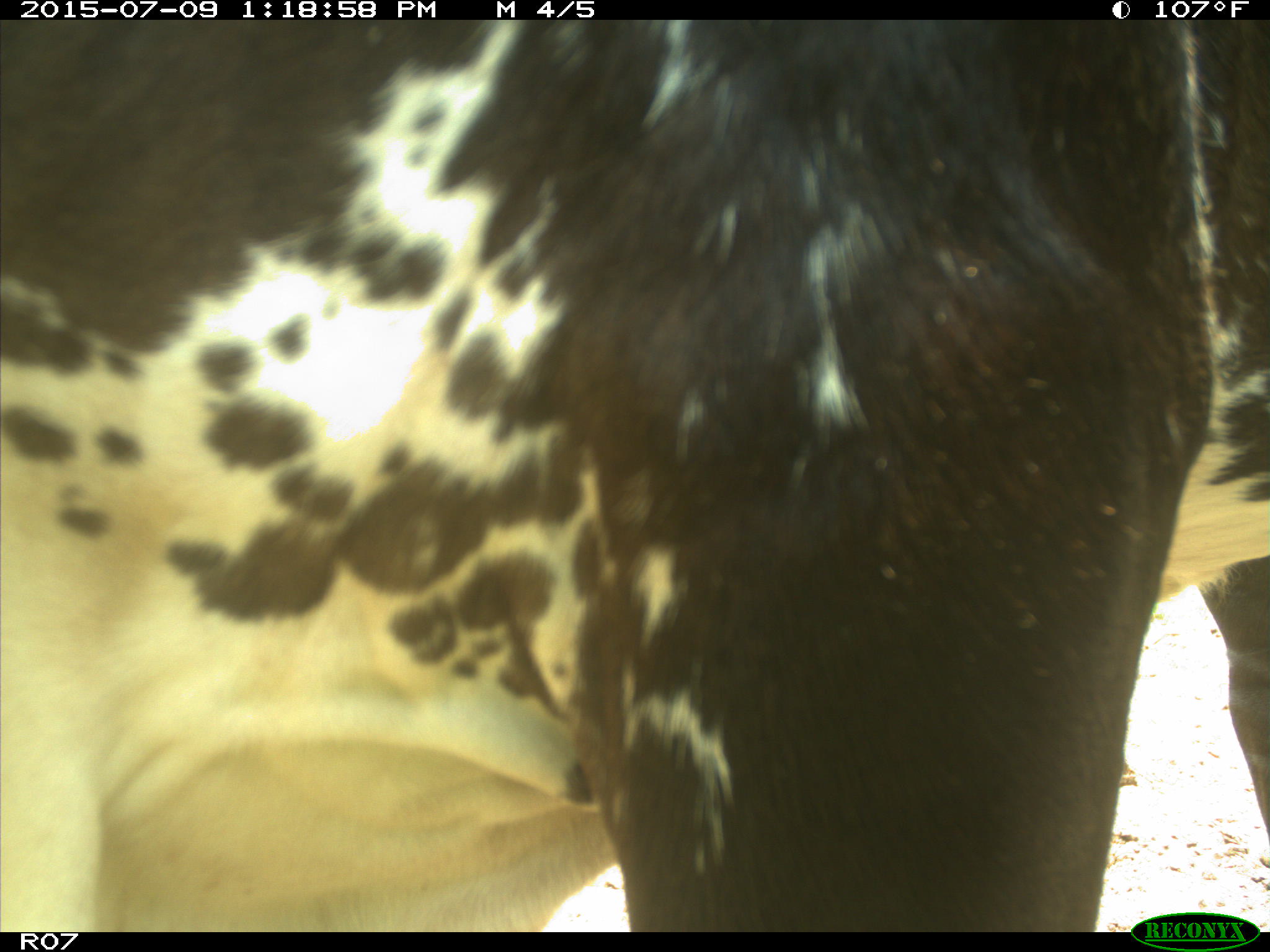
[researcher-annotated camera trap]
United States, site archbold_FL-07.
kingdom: Animalia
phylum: Chordata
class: Mammalia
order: Artiodactyla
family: Bovidae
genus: Bos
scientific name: Bos taurus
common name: domestic cow